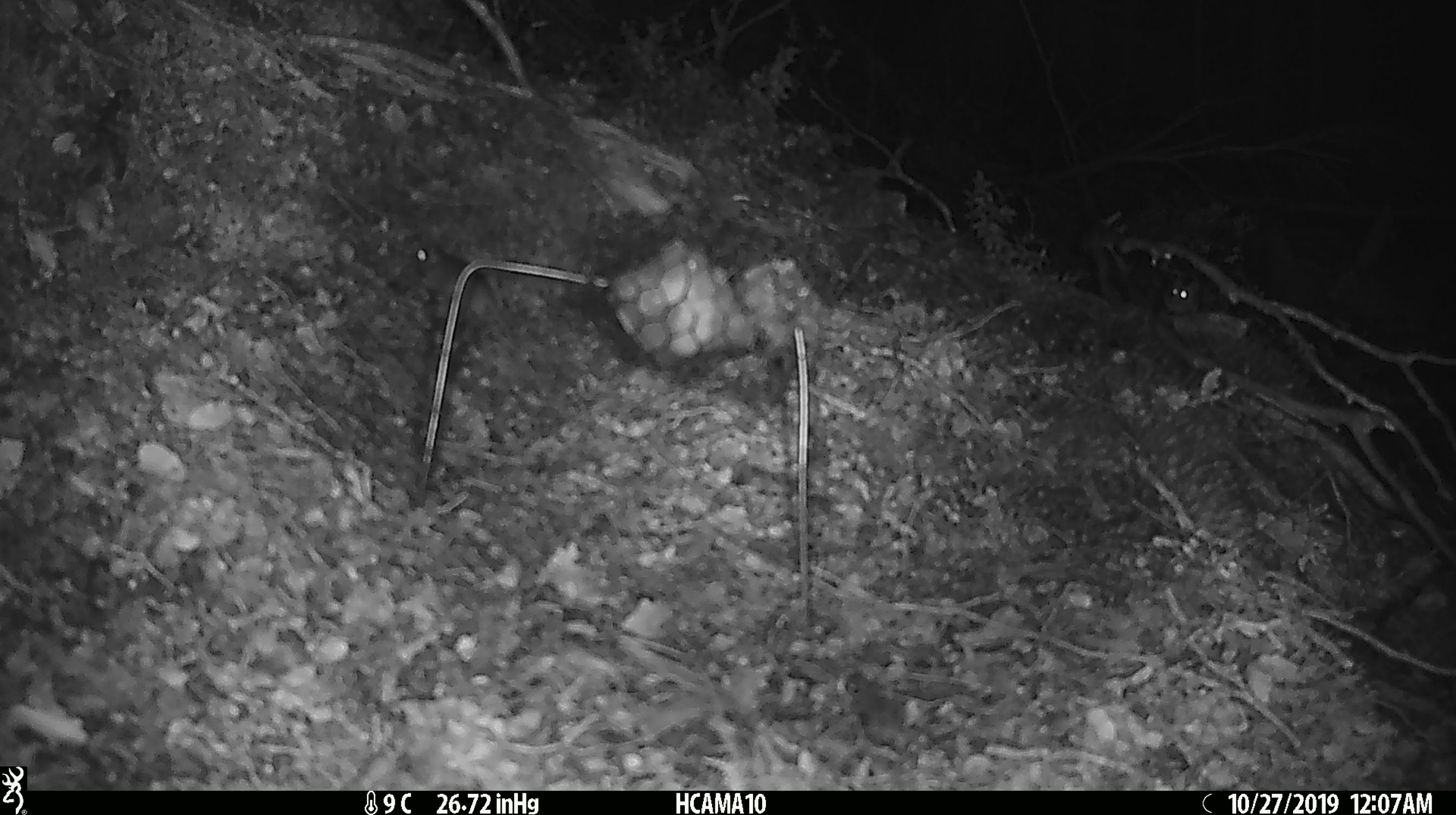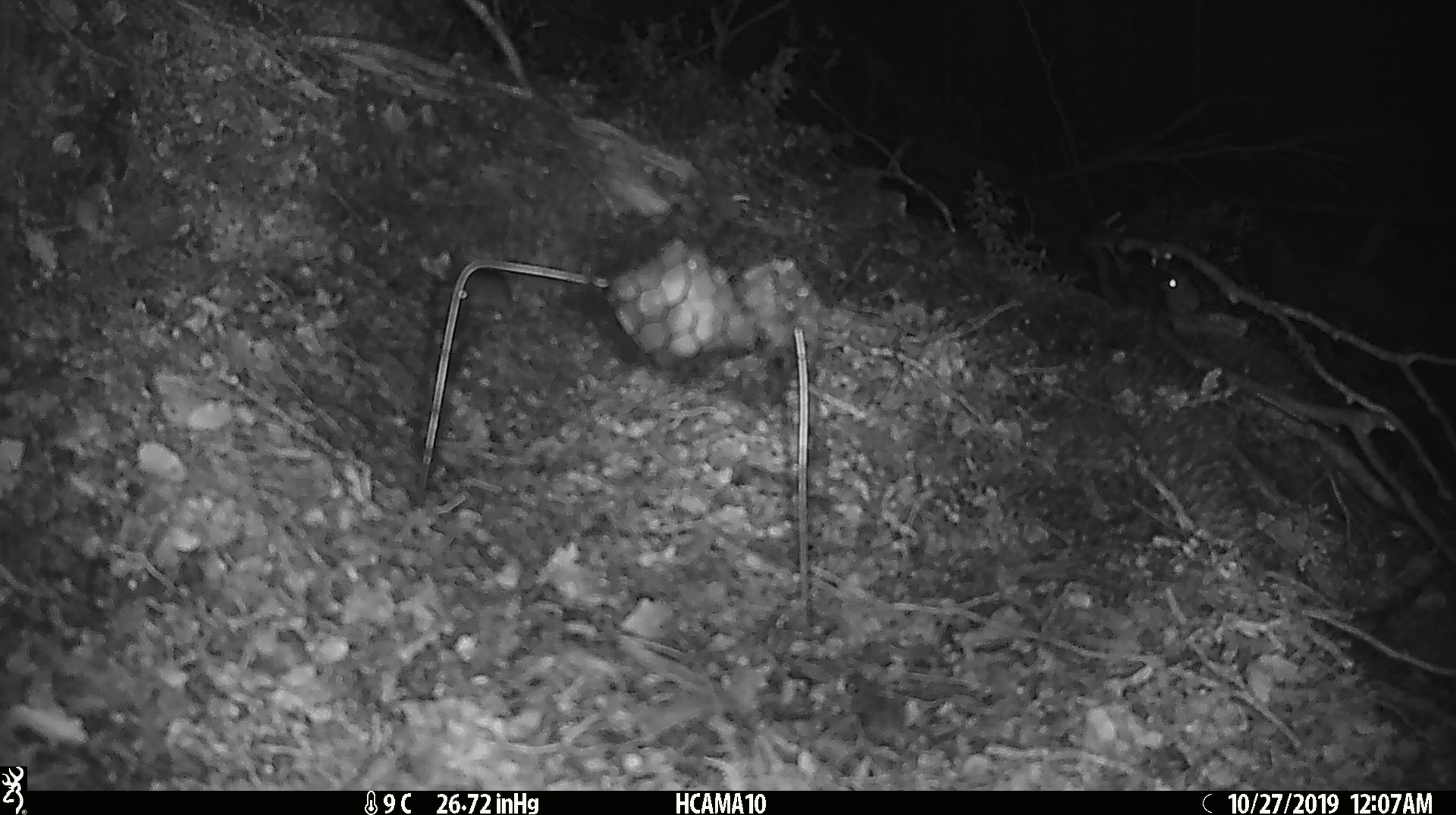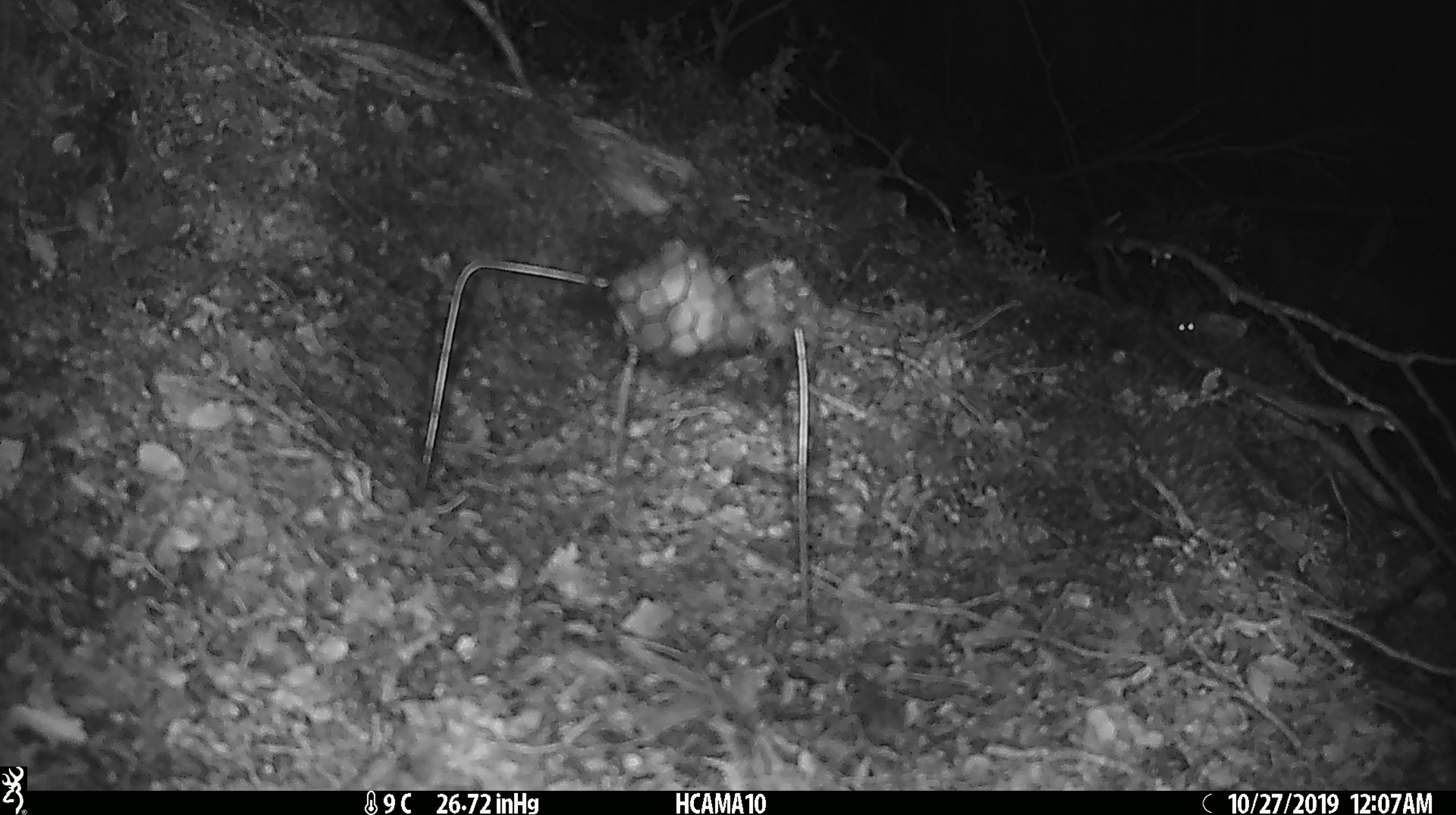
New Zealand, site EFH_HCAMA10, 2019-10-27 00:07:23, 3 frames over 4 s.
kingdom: Animalia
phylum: Chordata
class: Mammalia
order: Rodentia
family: Muridae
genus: Mus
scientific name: Mus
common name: mouse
Mouse (Mus).